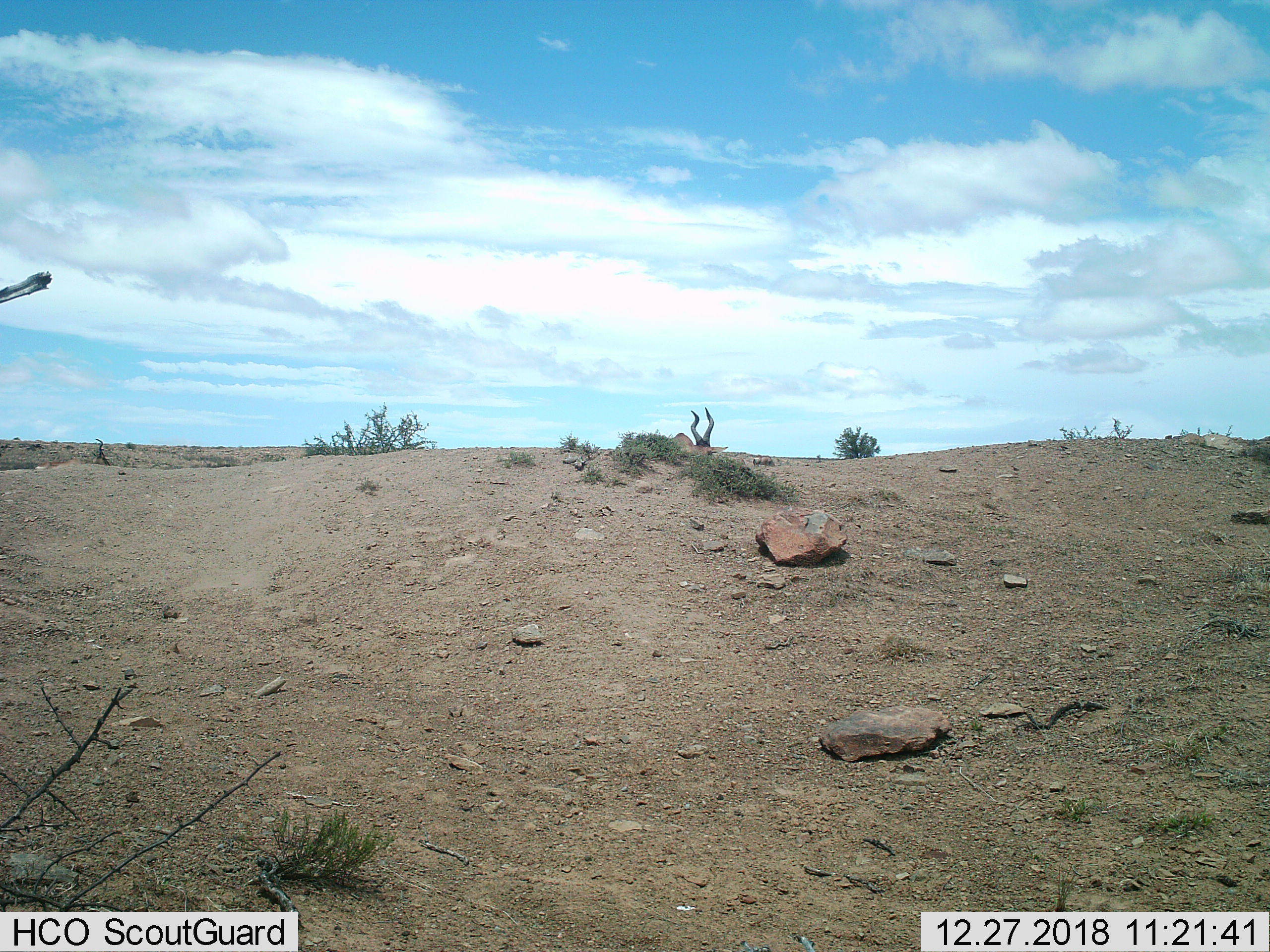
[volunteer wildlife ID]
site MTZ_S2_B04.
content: unidentified animal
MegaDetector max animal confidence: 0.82